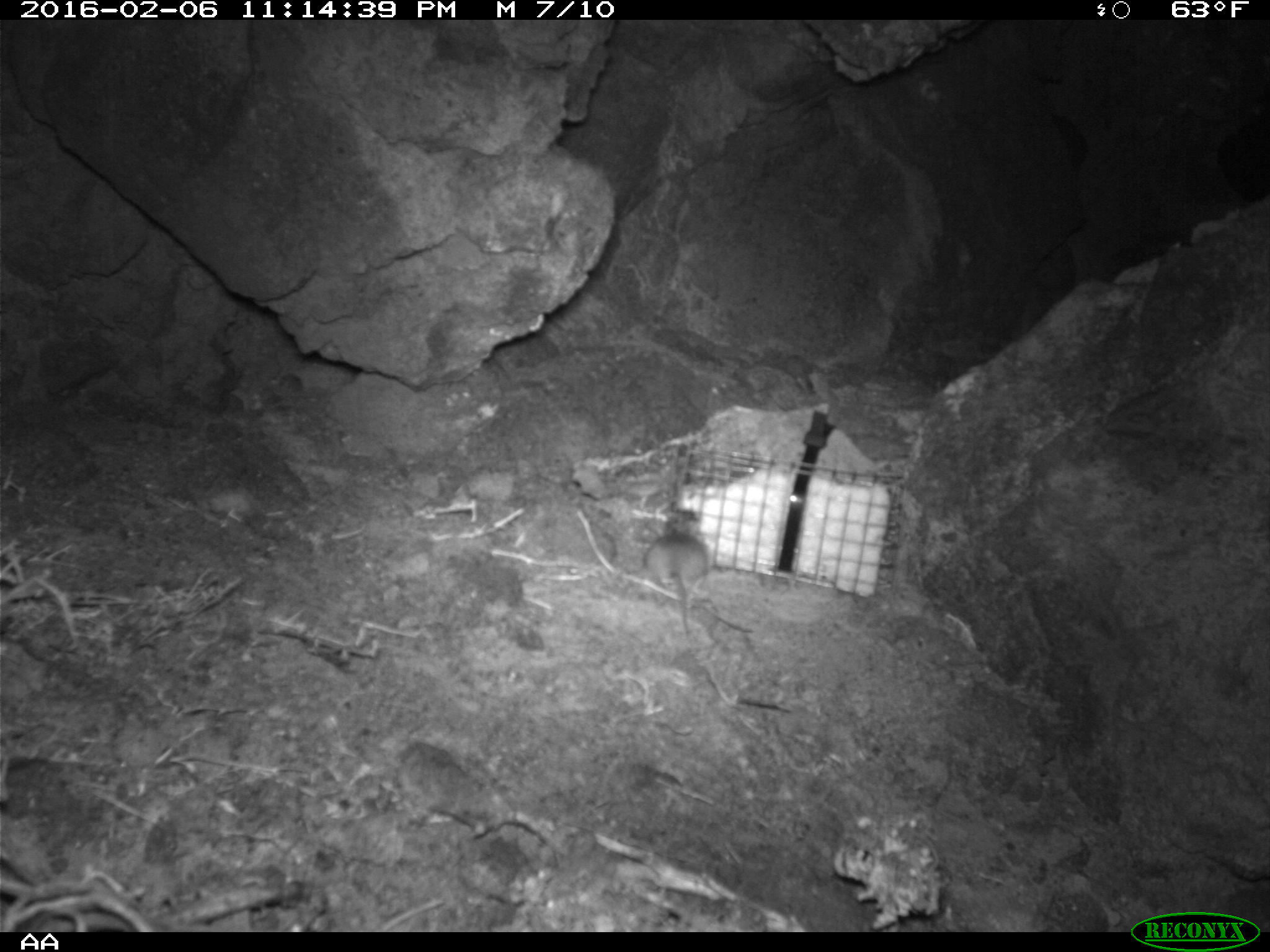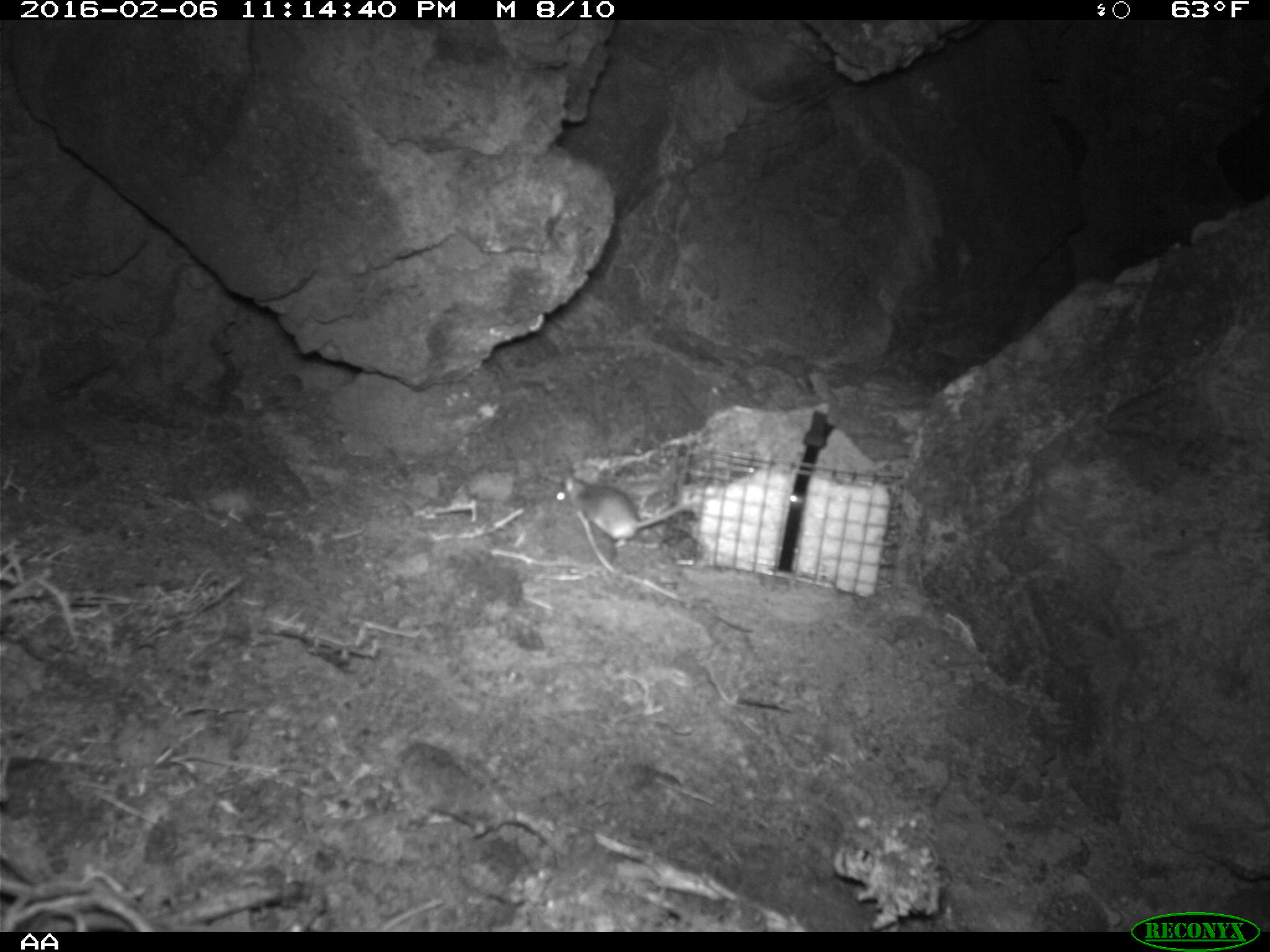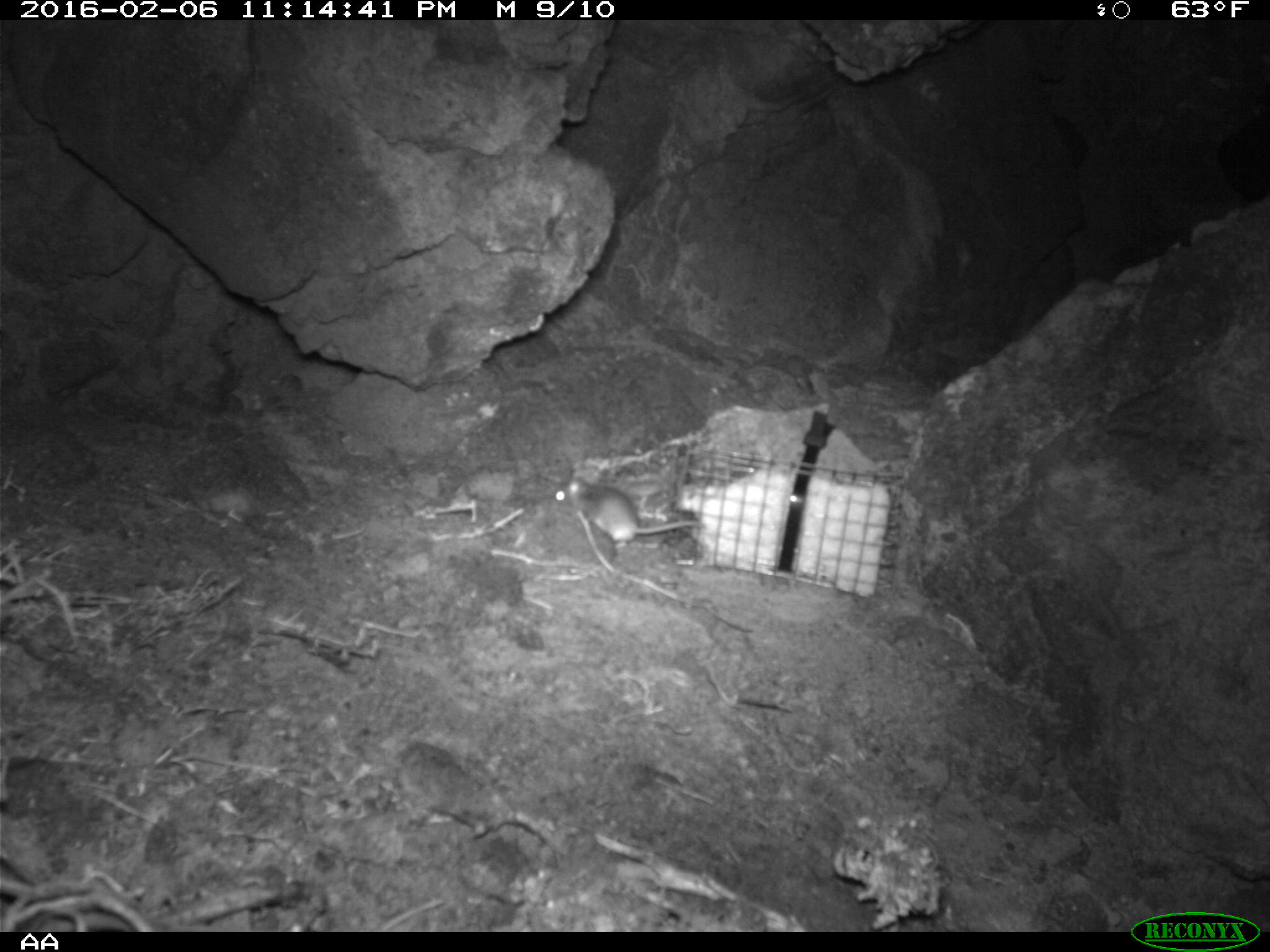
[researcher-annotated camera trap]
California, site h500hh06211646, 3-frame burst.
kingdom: Animalia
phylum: Chordata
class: Mammalia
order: Rodentia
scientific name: Rodentia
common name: rodent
Rodent (Rodentia).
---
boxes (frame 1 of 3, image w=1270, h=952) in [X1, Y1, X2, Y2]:
rodent: [641, 516, 711, 640]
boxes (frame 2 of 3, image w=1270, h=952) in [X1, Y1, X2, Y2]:
rodent: [554, 469, 691, 548]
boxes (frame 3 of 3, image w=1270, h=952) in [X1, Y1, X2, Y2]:
rodent: [546, 475, 701, 567]